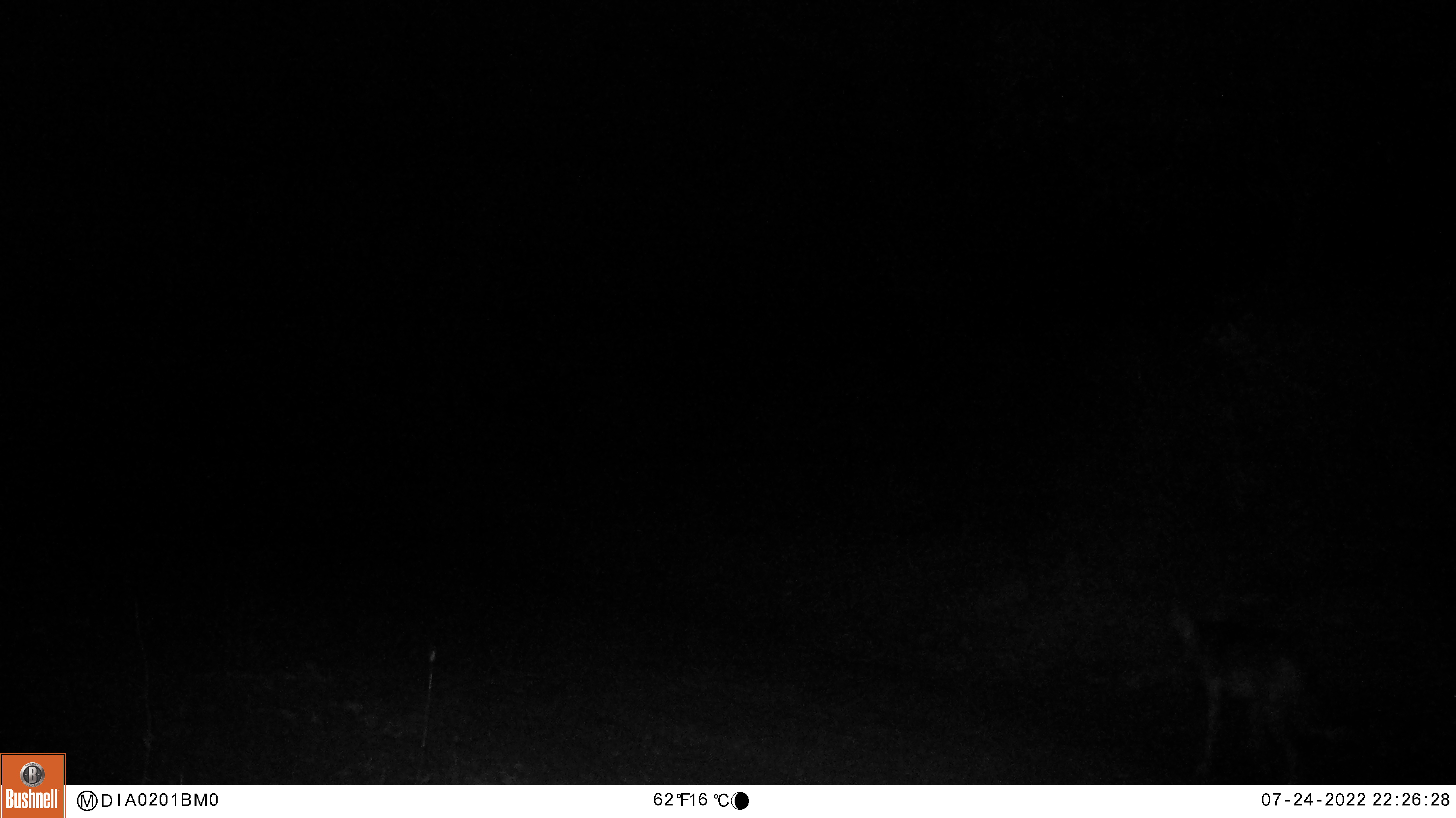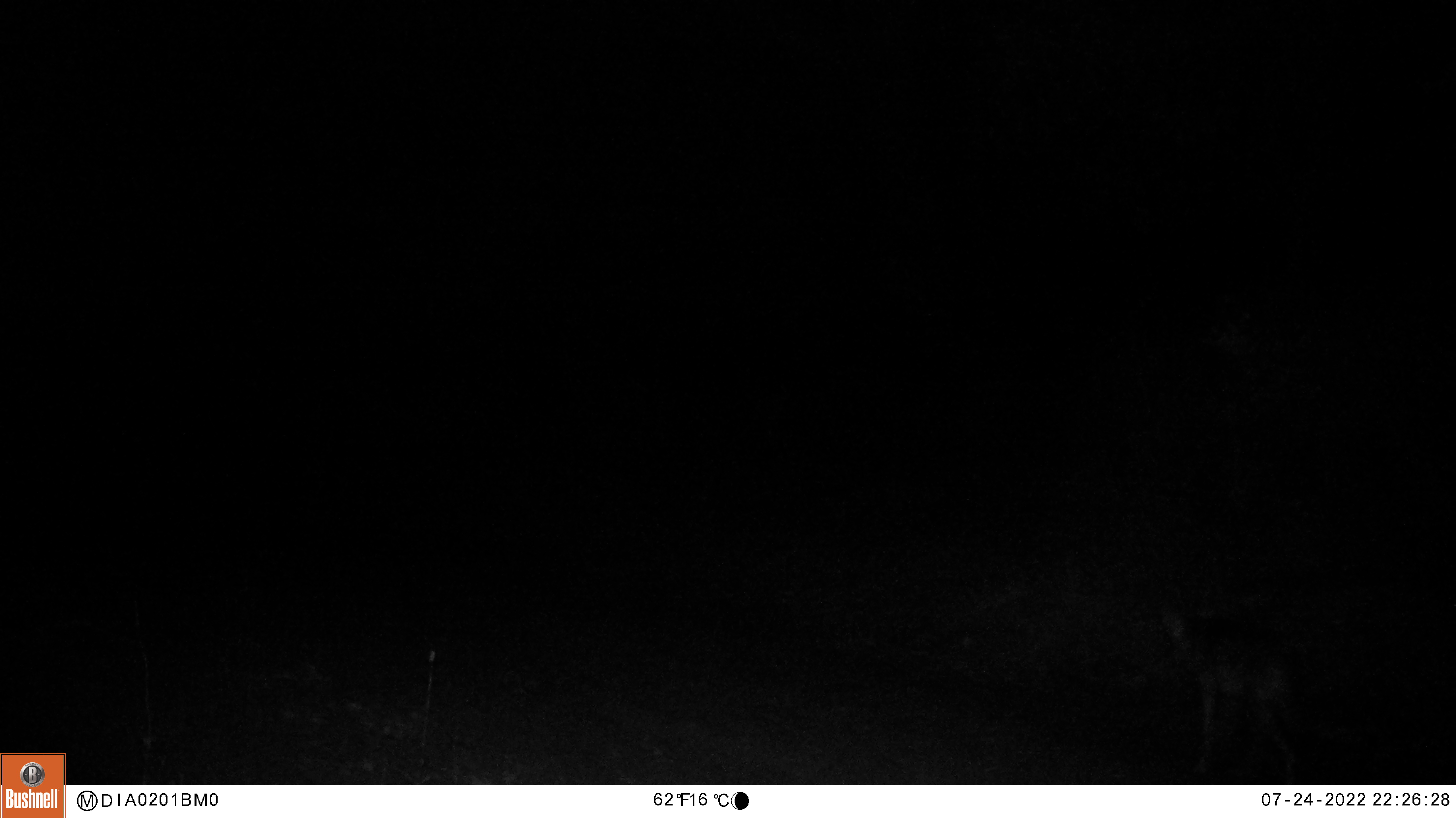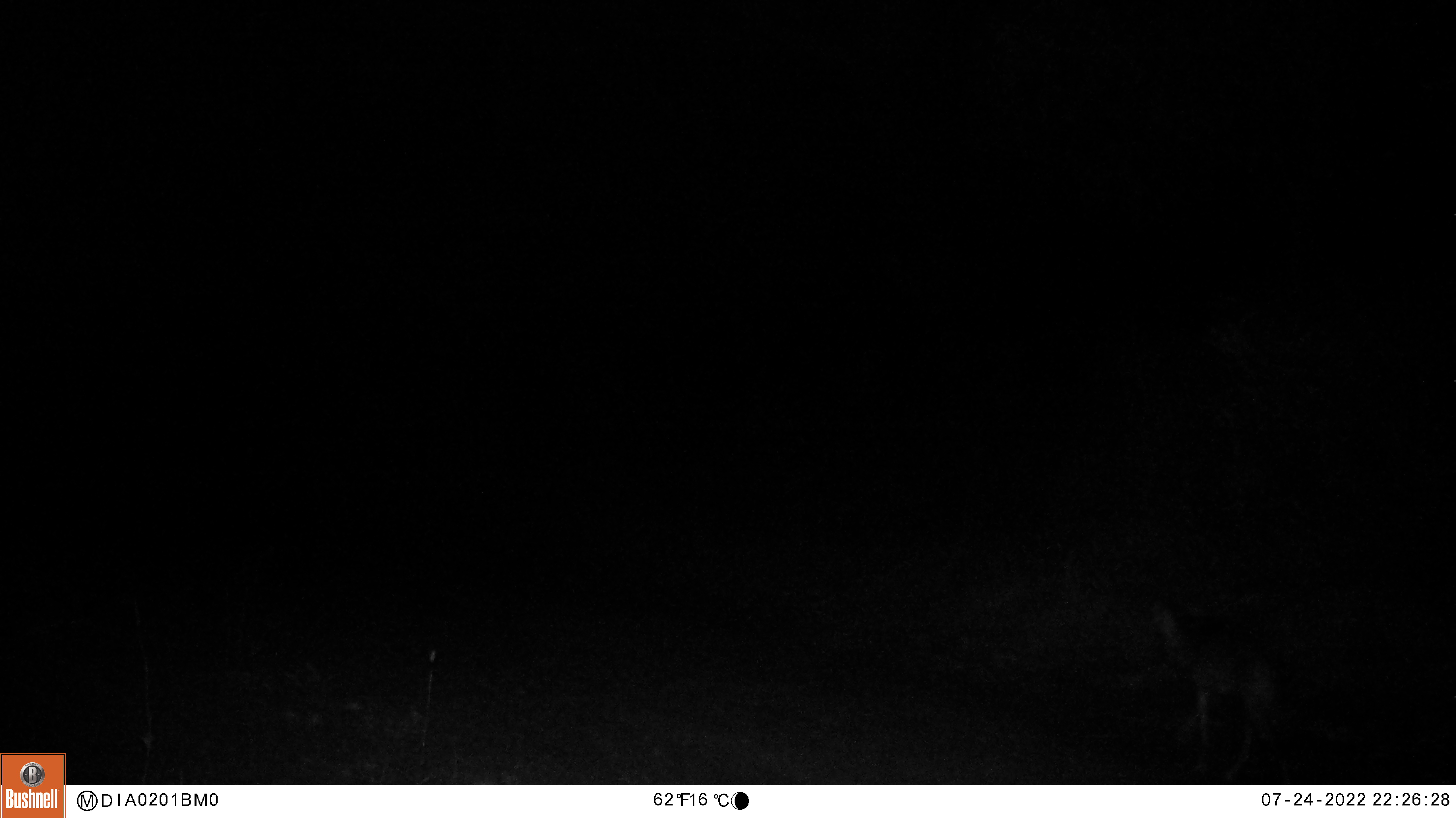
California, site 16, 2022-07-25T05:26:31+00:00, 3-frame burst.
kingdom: Animalia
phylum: Chordata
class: Mammalia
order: Carnivora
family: Canidae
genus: Canis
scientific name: Canis latrans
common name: coyote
Coyote (Canis latrans).